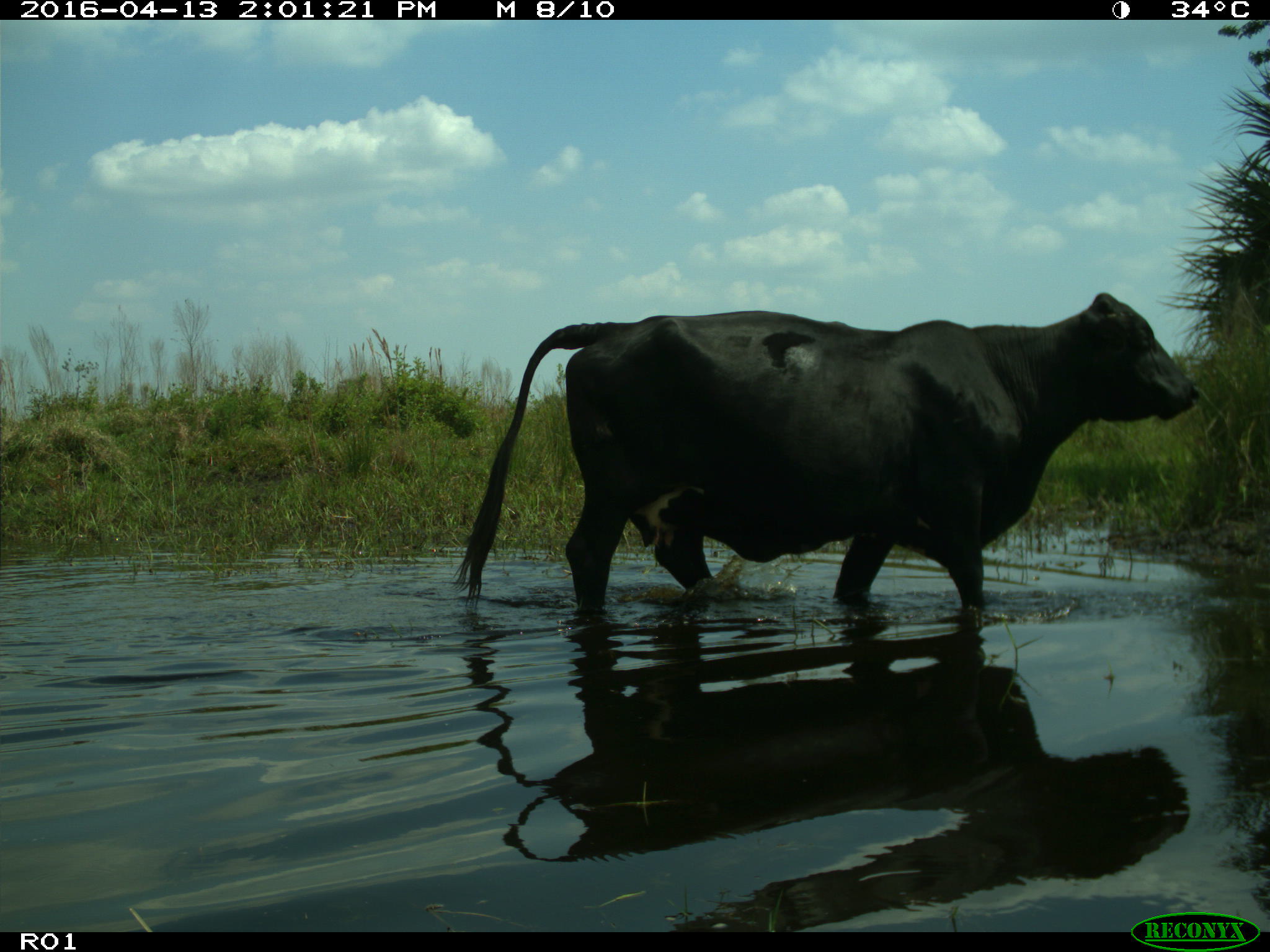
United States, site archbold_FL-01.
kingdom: Animalia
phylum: Chordata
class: Mammalia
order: Artiodactyla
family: Bovidae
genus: Bos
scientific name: Bos taurus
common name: domestic cow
Bos taurus (domestic cow).